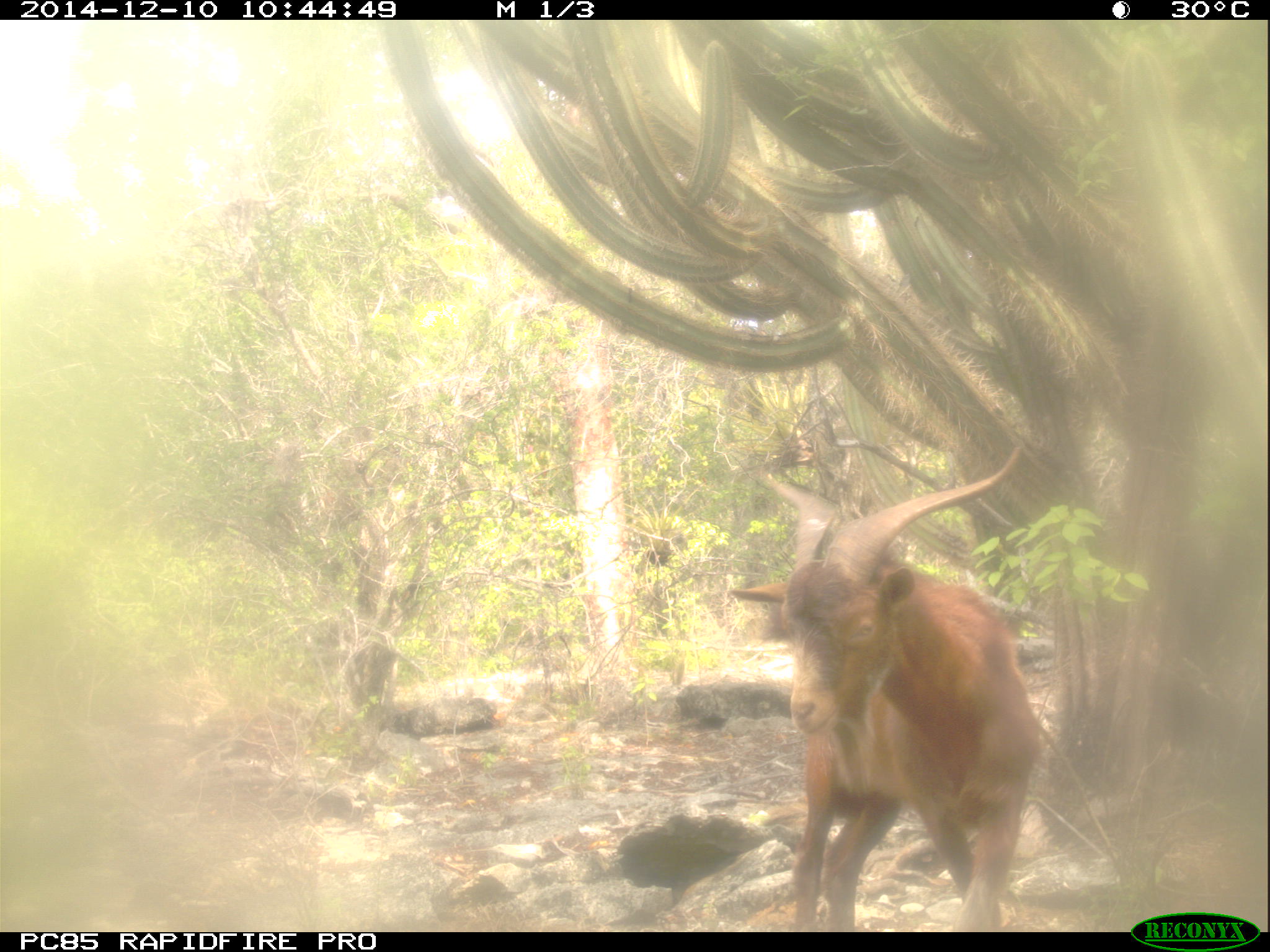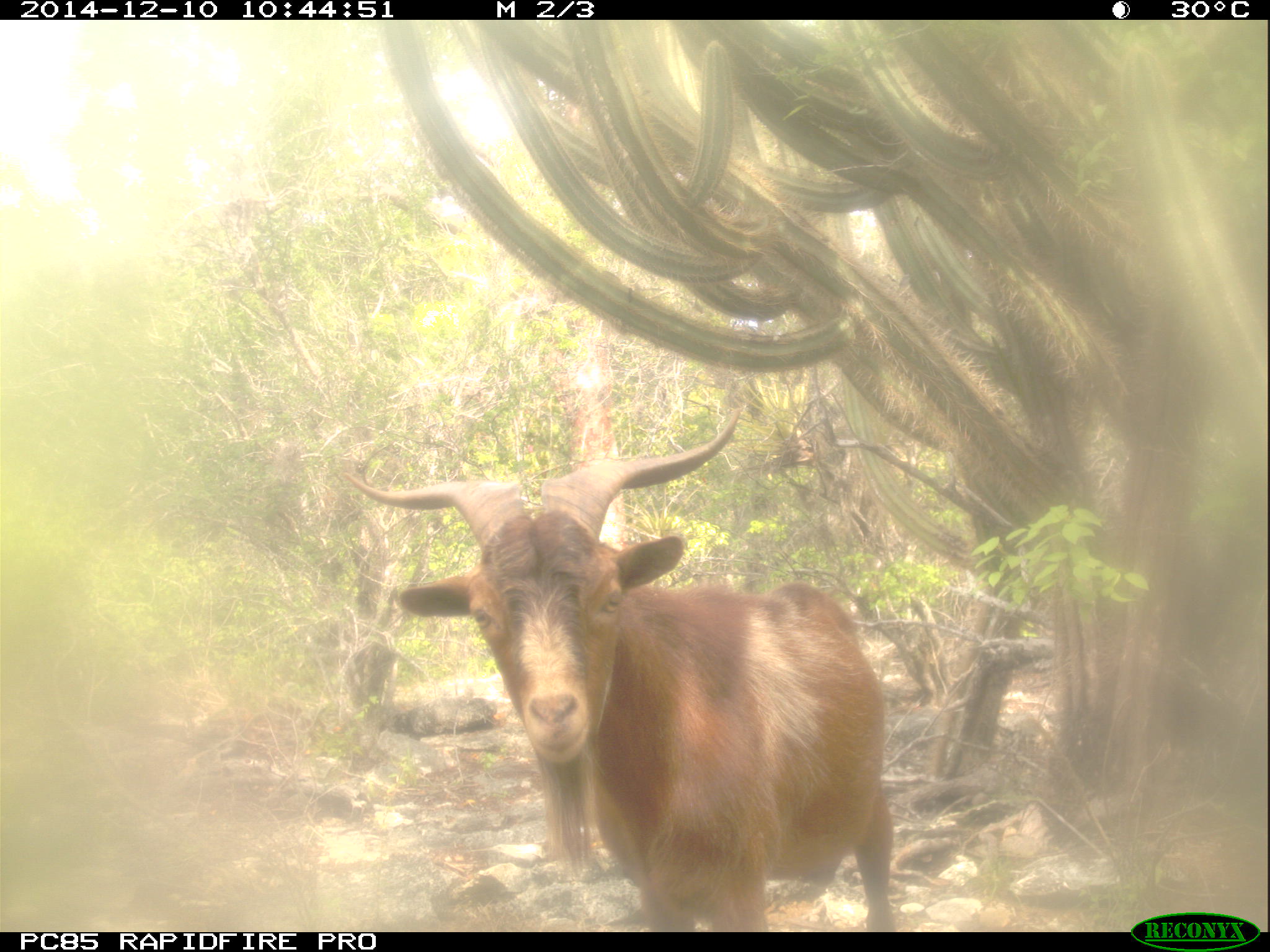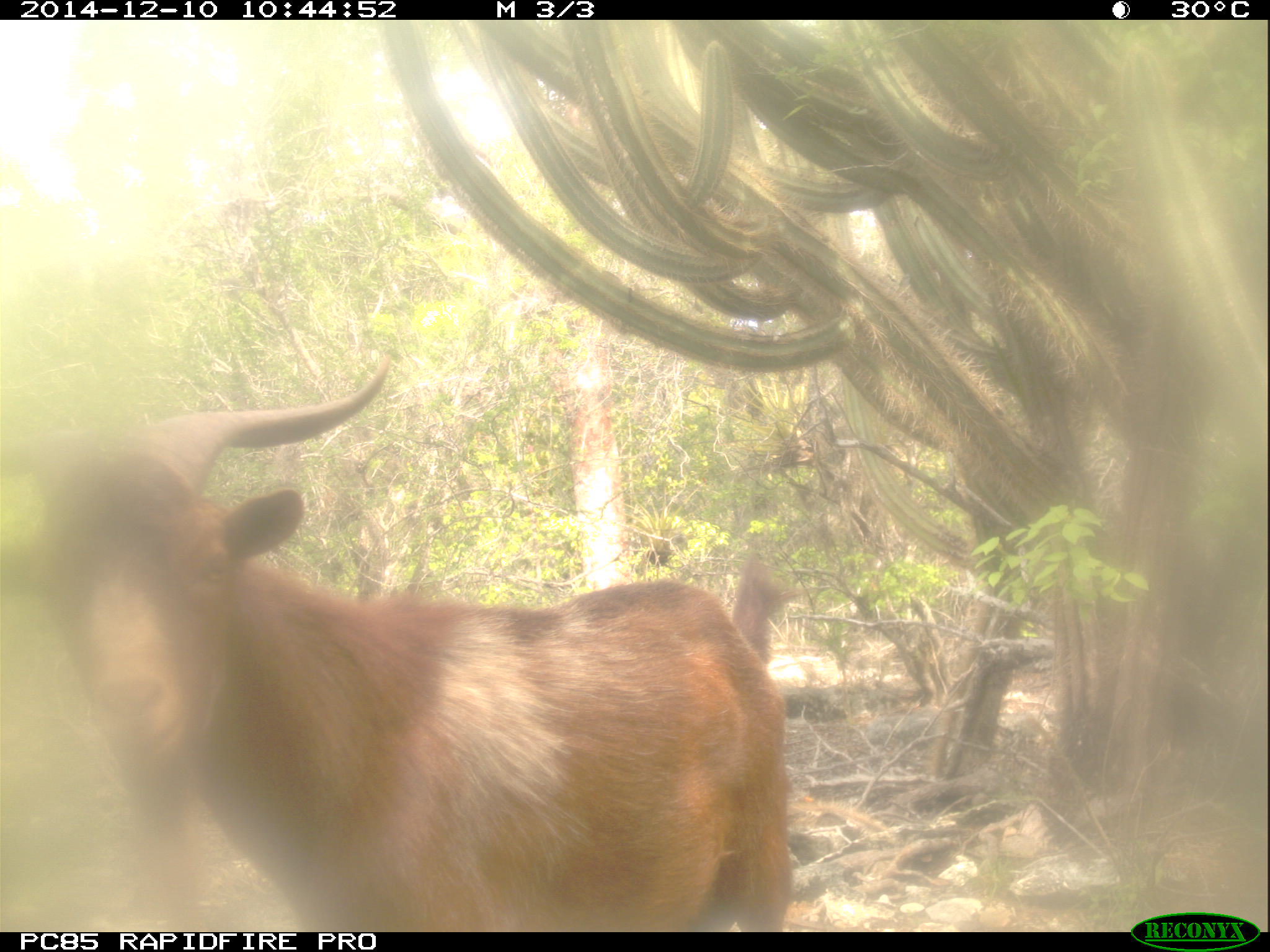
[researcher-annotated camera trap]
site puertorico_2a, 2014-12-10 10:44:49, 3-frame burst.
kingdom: Animalia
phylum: Chordata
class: Mammalia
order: Artiodactyla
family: Bovidae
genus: Capra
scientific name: Capra hircus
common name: goat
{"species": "goat (Capra hircus)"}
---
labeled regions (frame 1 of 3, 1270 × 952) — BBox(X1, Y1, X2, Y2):
goat: BBox(727, 462, 1046, 928)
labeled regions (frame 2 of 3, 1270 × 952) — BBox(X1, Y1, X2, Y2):
goat: BBox(341, 402, 895, 932)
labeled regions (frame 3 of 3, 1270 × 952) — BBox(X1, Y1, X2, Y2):
goat: BBox(17, 355, 806, 928)